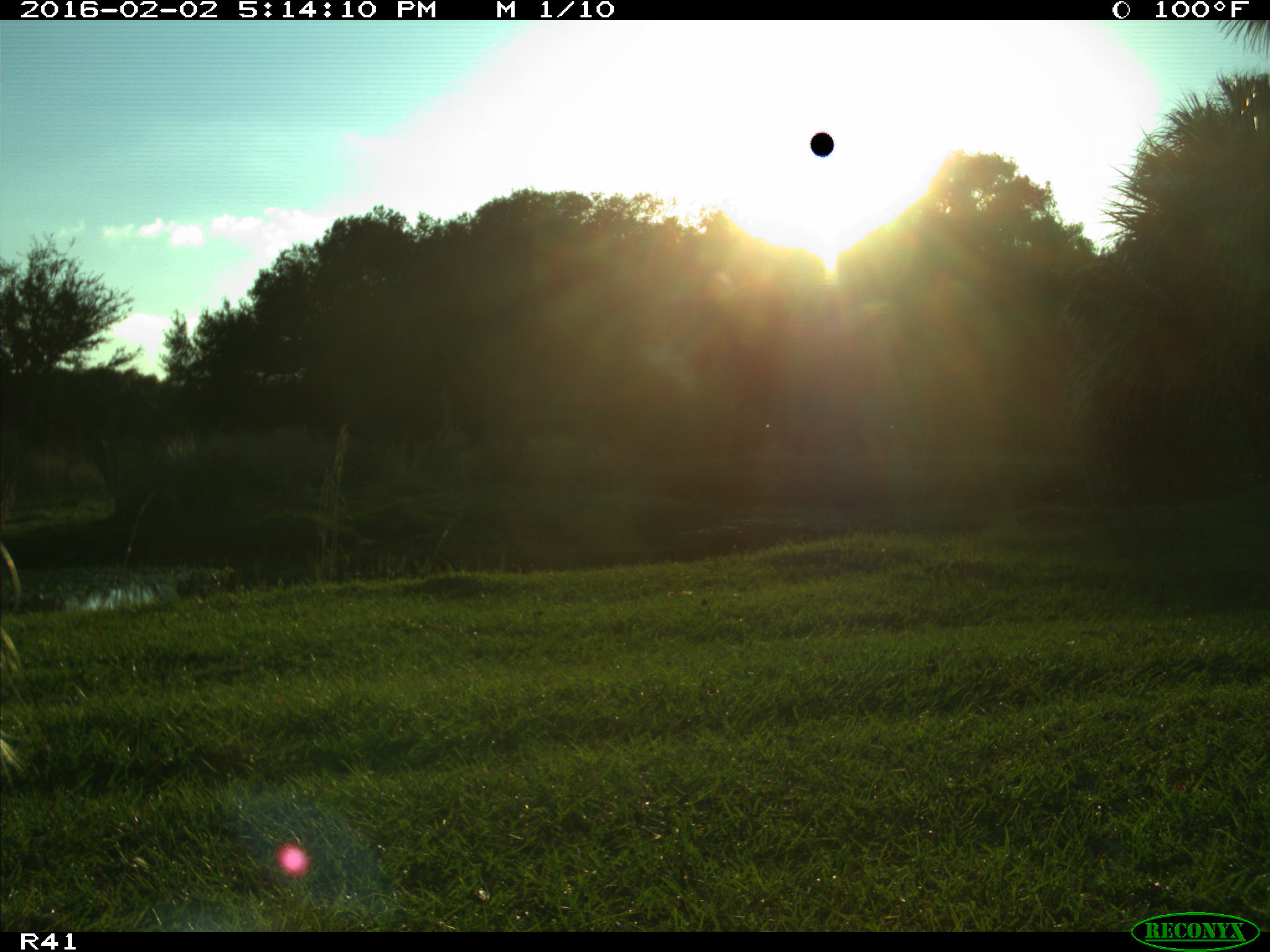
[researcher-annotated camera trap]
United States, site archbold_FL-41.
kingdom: Animalia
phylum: Chordata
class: Mammalia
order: Artiodactyla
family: Bovidae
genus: Bos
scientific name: Bos taurus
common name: domestic cow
Bos taurus (domestic cow).